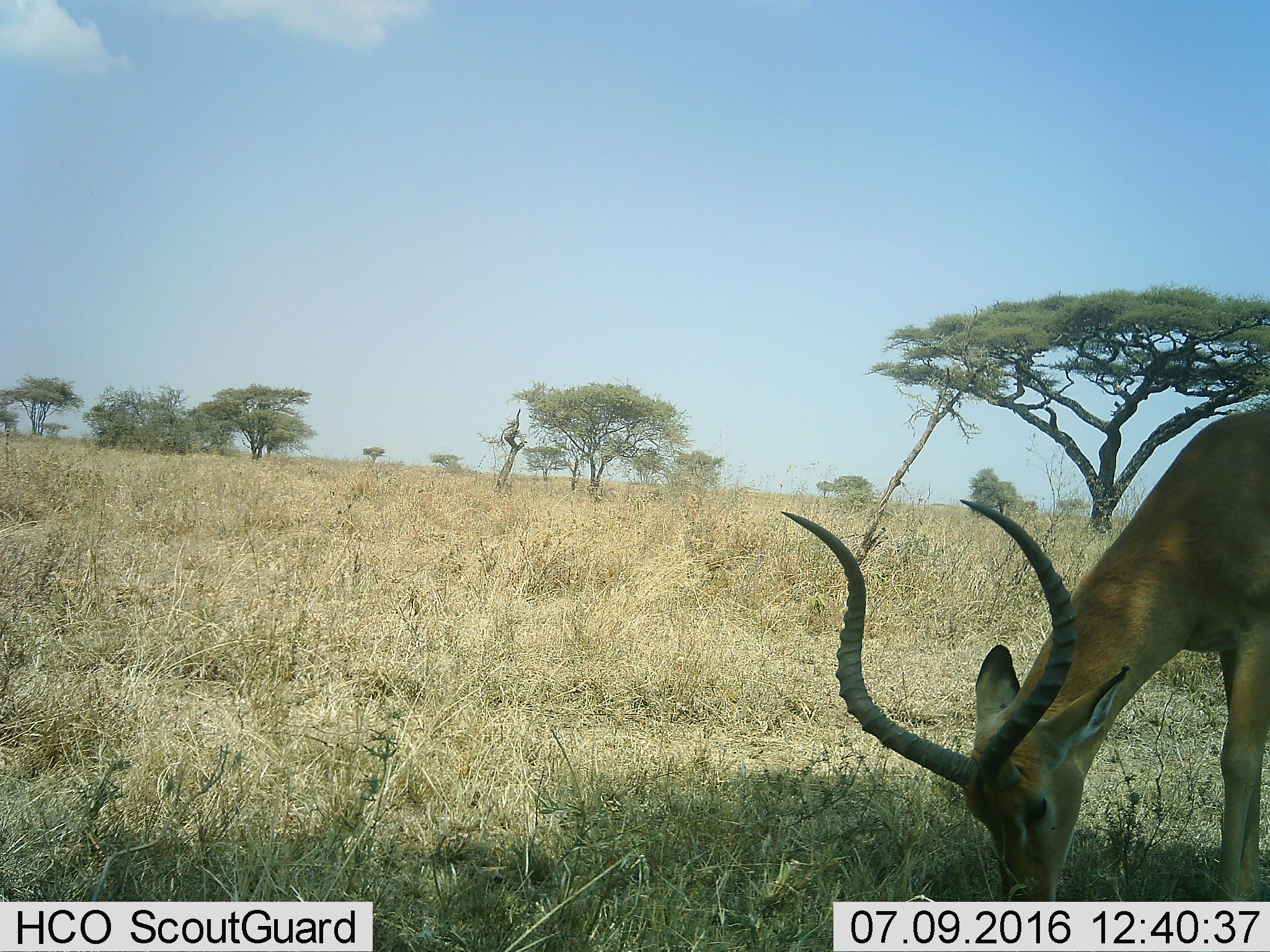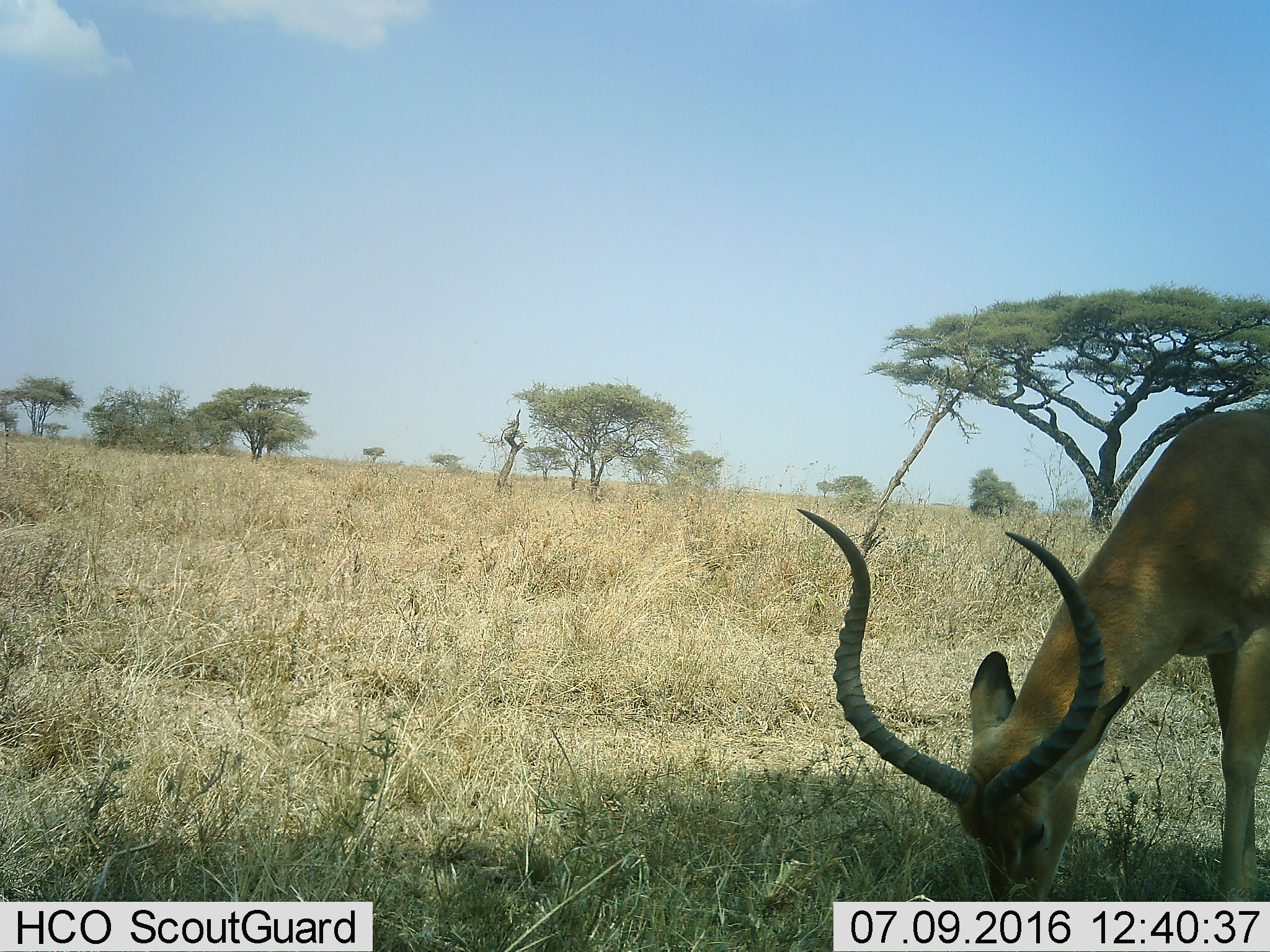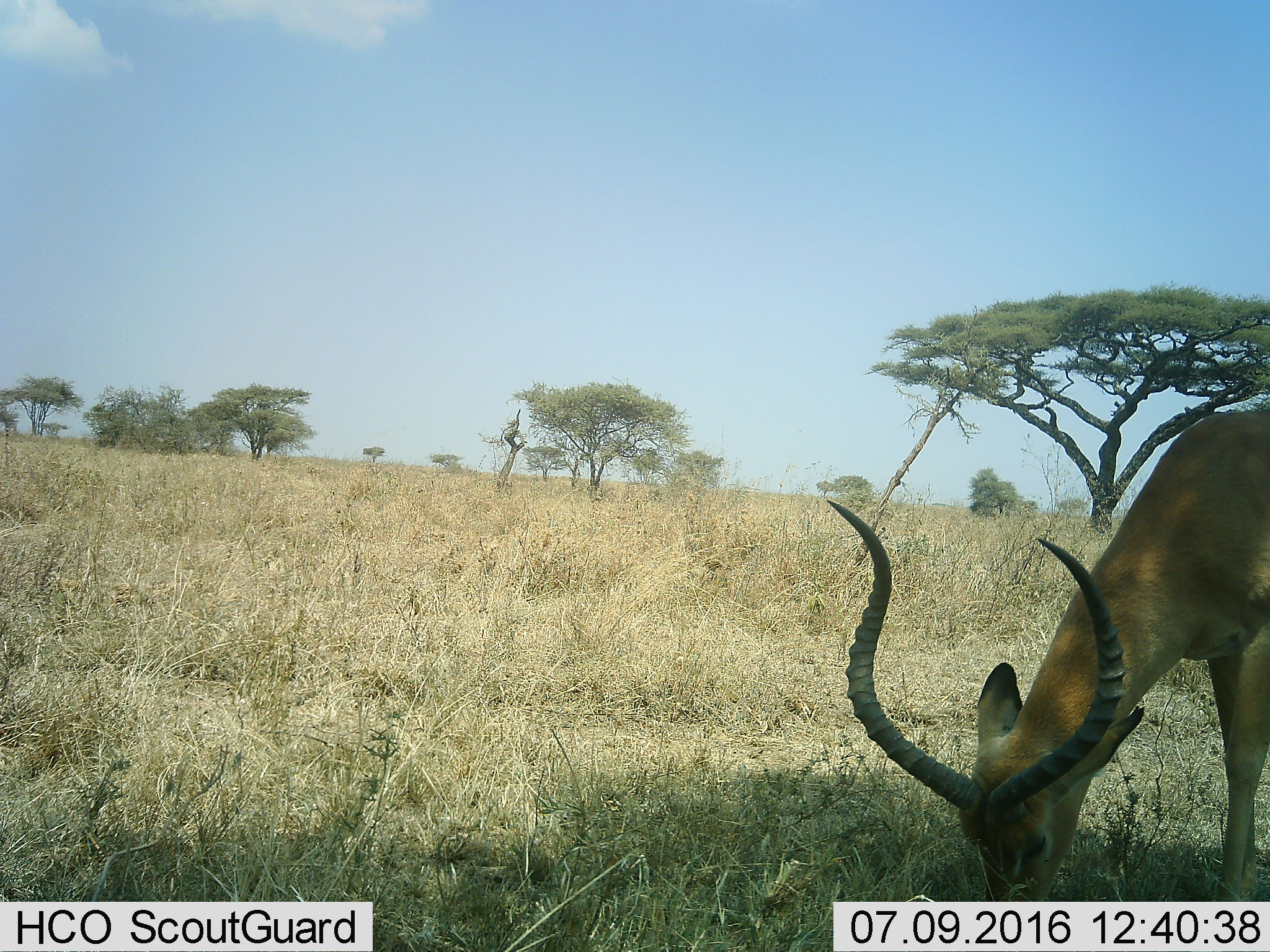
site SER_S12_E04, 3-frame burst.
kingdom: Animalia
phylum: Chordata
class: Mammalia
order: Artiodactyla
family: Bovidae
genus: Aepyceros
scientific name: Aepyceros melampus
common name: impala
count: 1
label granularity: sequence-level